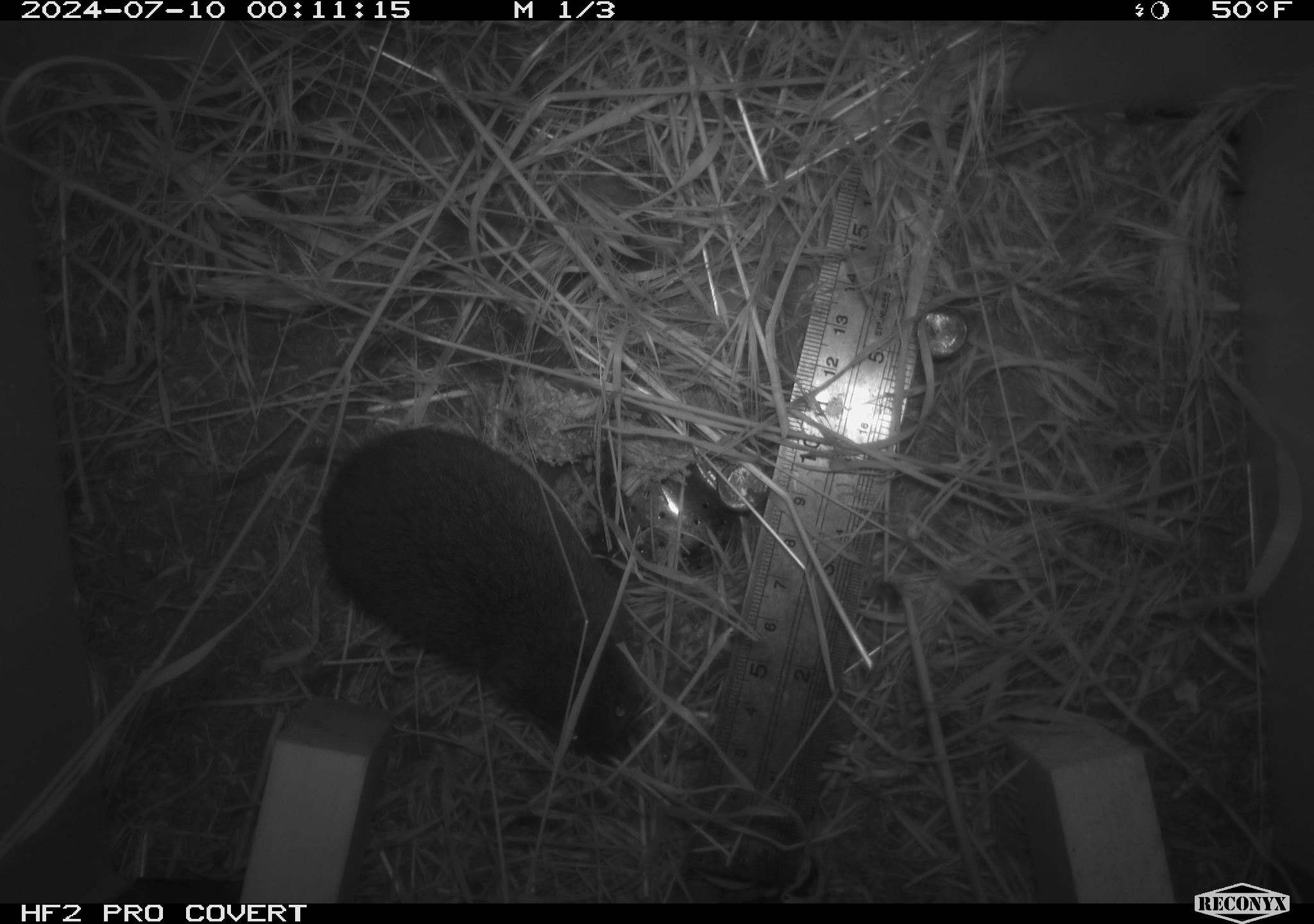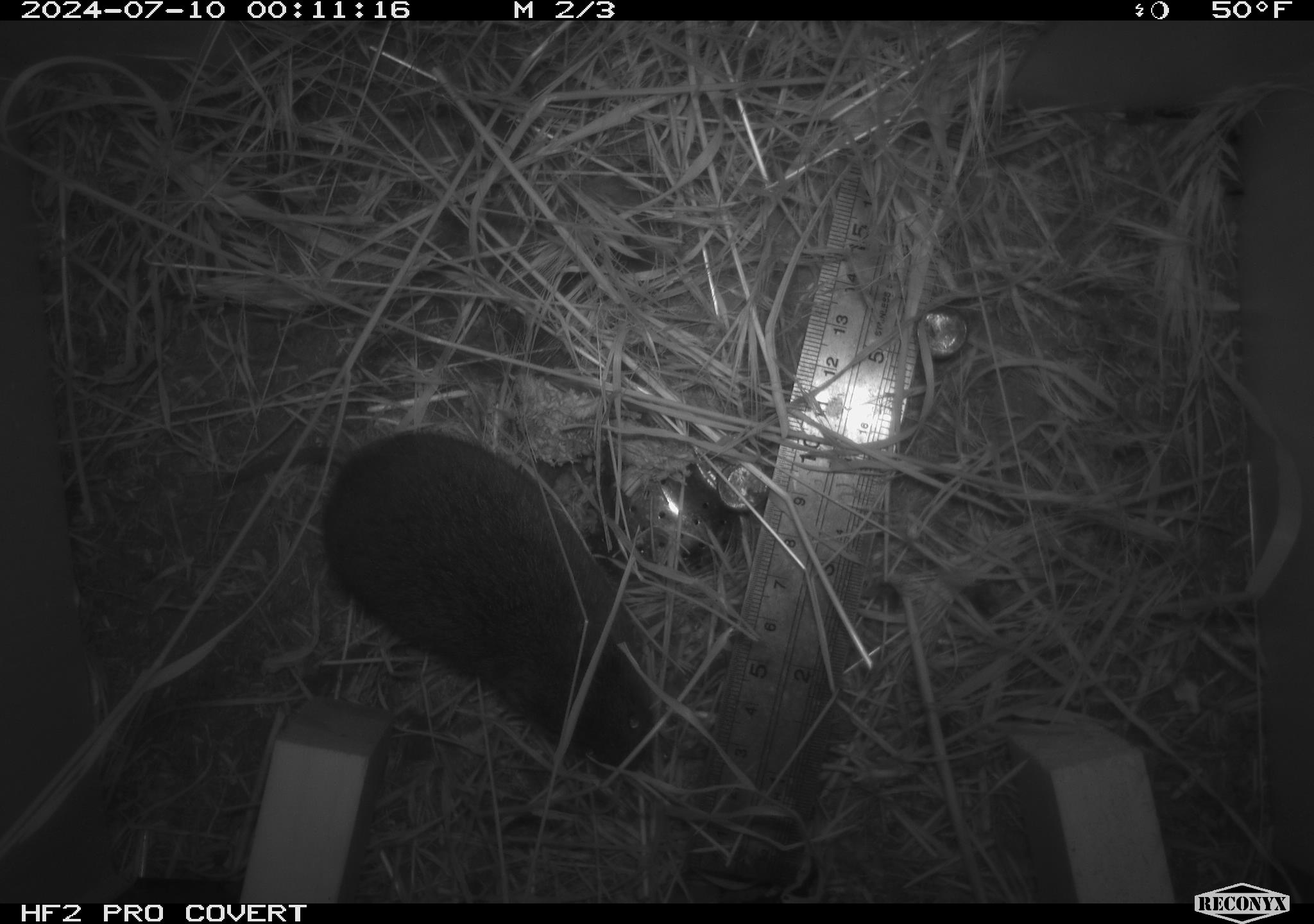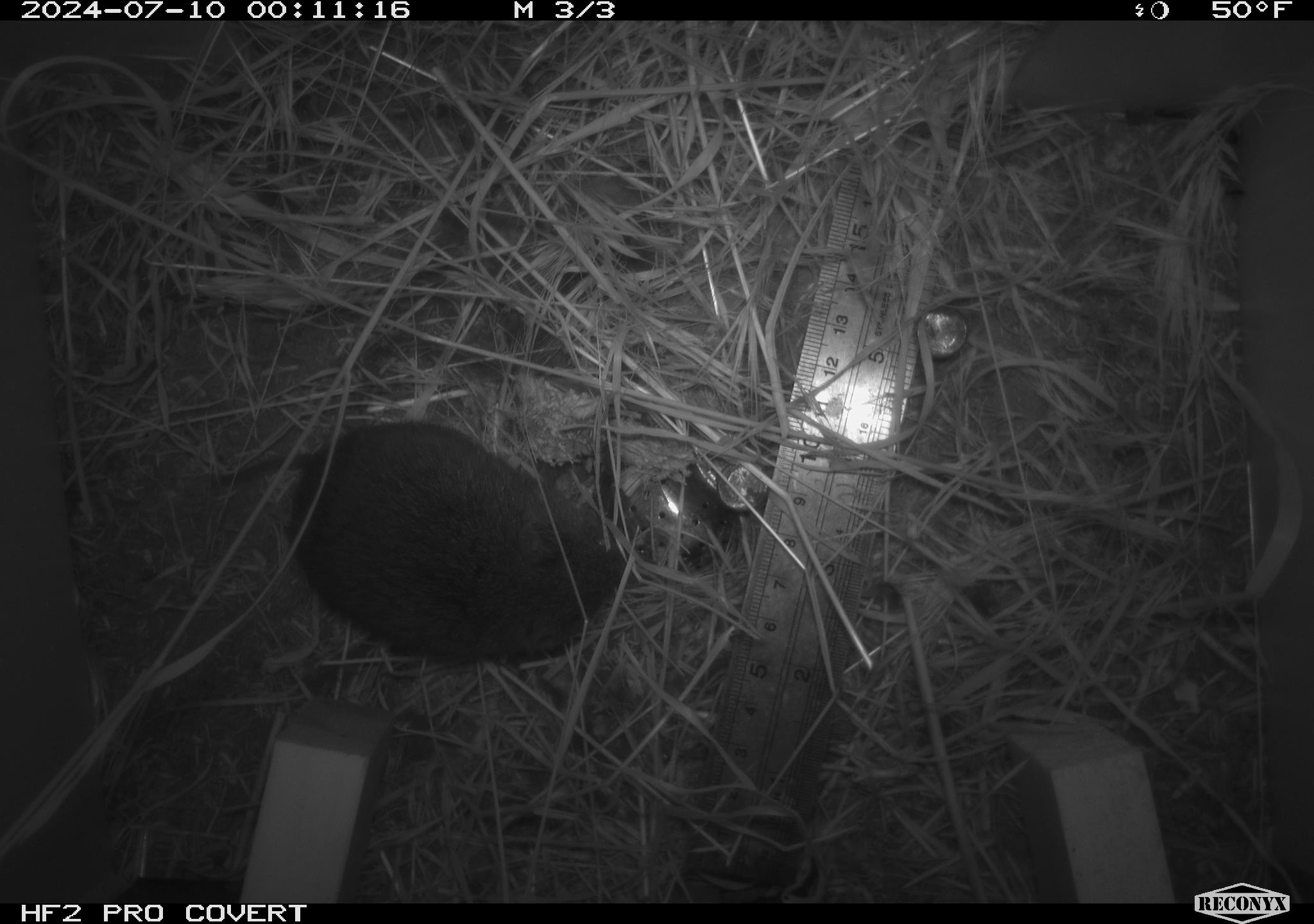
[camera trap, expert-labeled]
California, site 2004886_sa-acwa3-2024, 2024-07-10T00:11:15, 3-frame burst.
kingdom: Animalia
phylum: Chordata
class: Mammalia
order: Rodentia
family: Cricetidae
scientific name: Arvicolinae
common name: voles, lemmings, and muskrats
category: arvicolinae subfamily